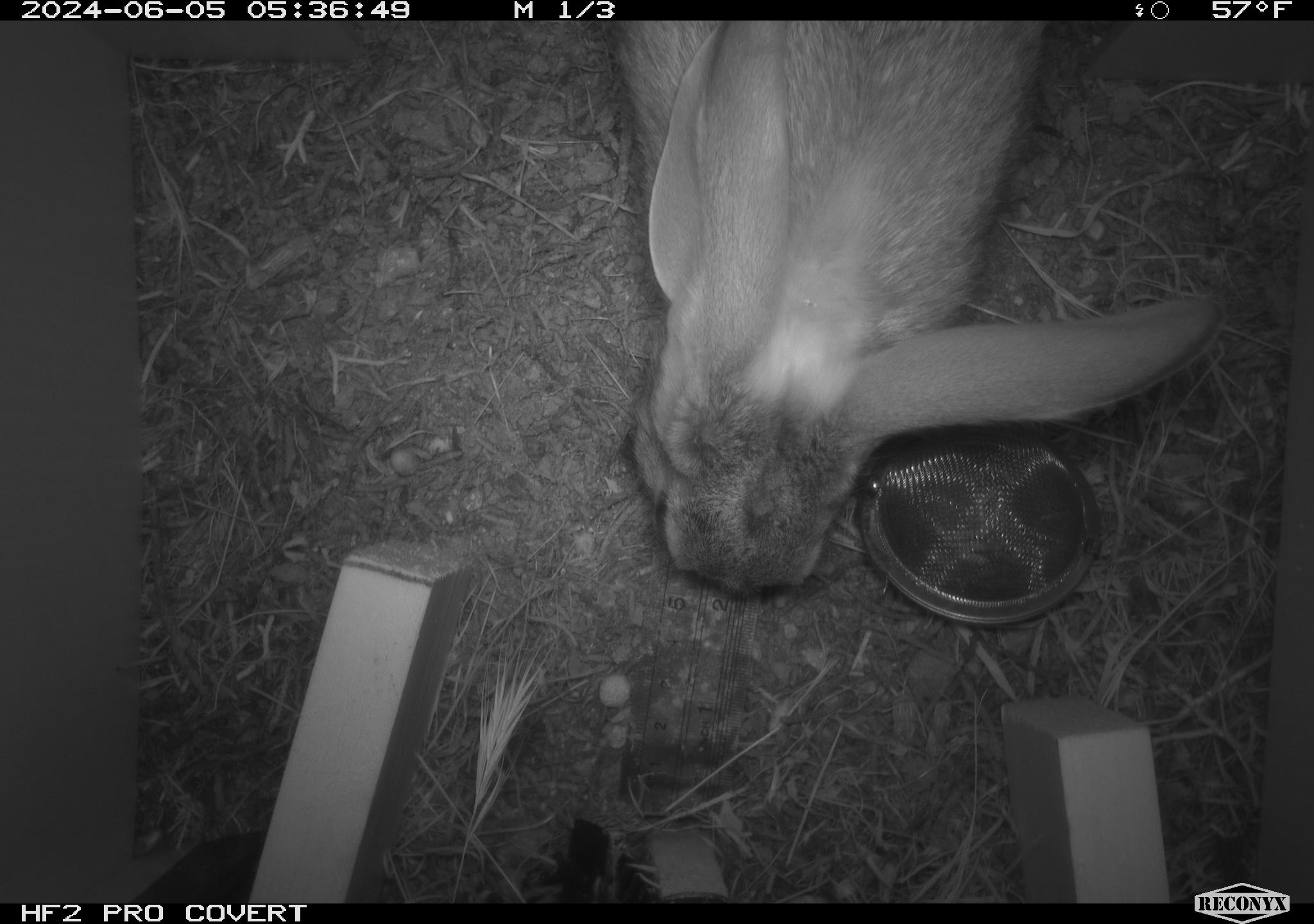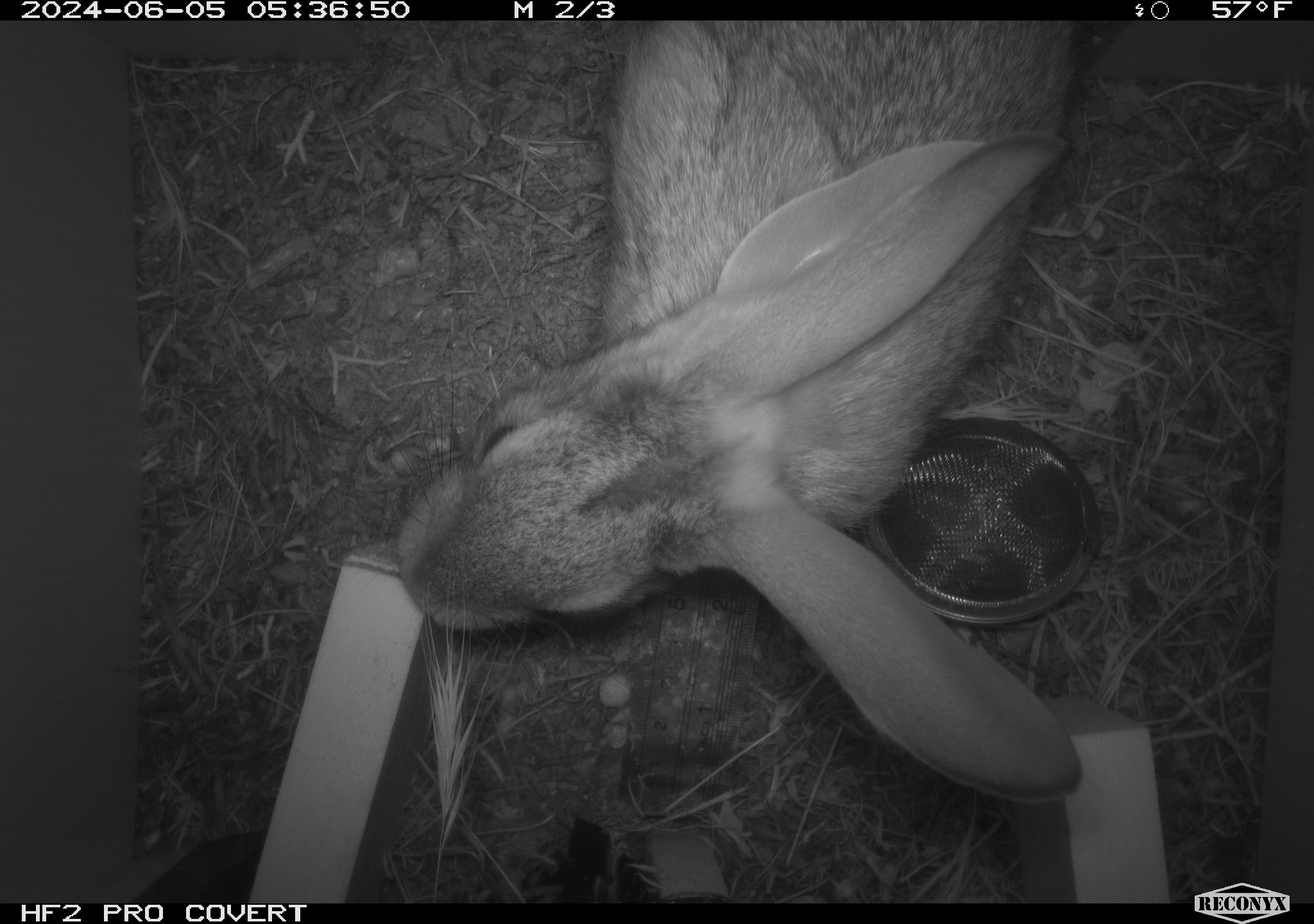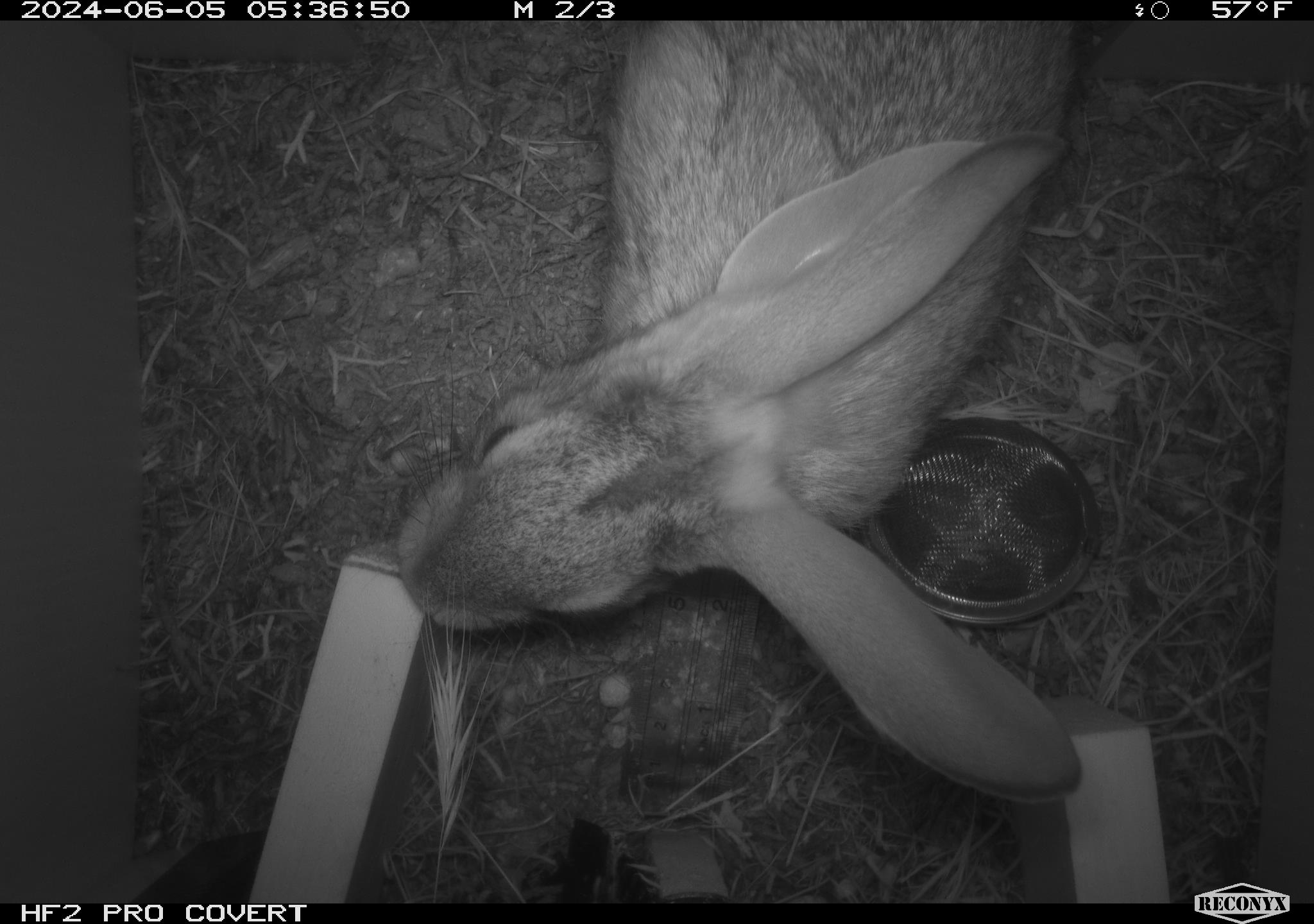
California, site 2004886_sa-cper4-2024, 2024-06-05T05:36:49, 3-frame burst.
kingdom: Animalia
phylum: Chordata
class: Mammalia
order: Lagomorpha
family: Leporidae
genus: Lepus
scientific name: Lepus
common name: hares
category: lepus species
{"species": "lepus species (hares) (Lepus)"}